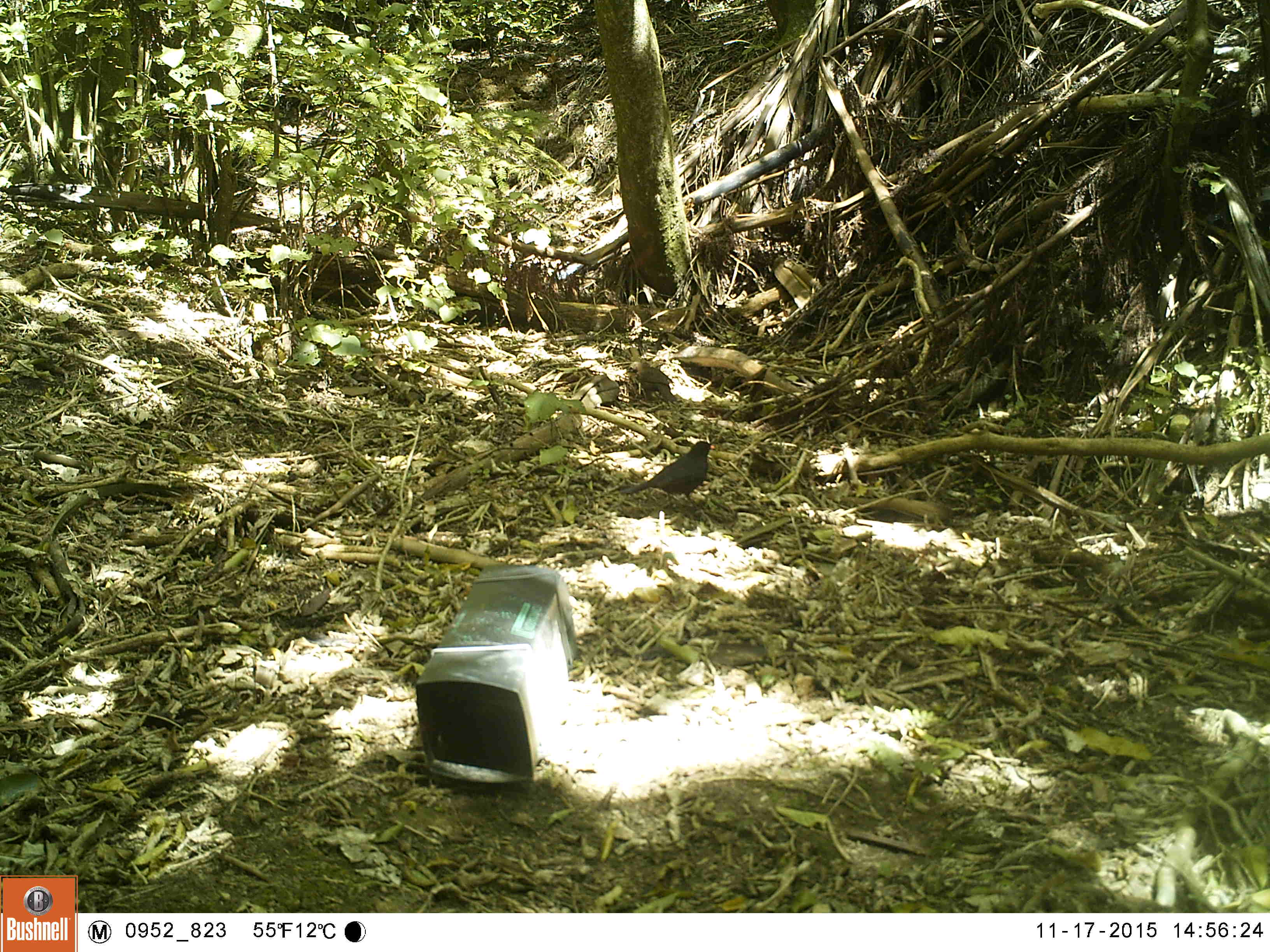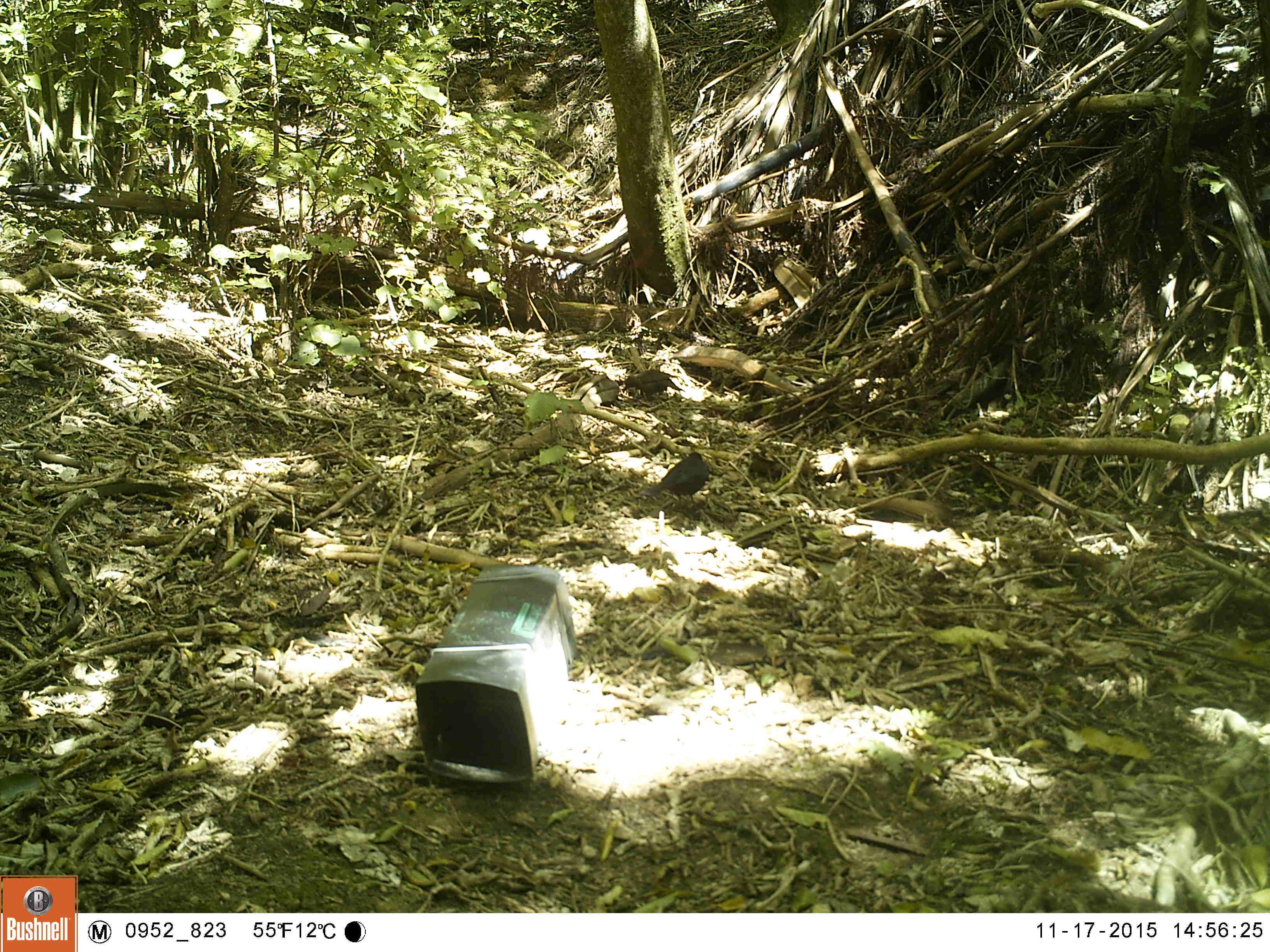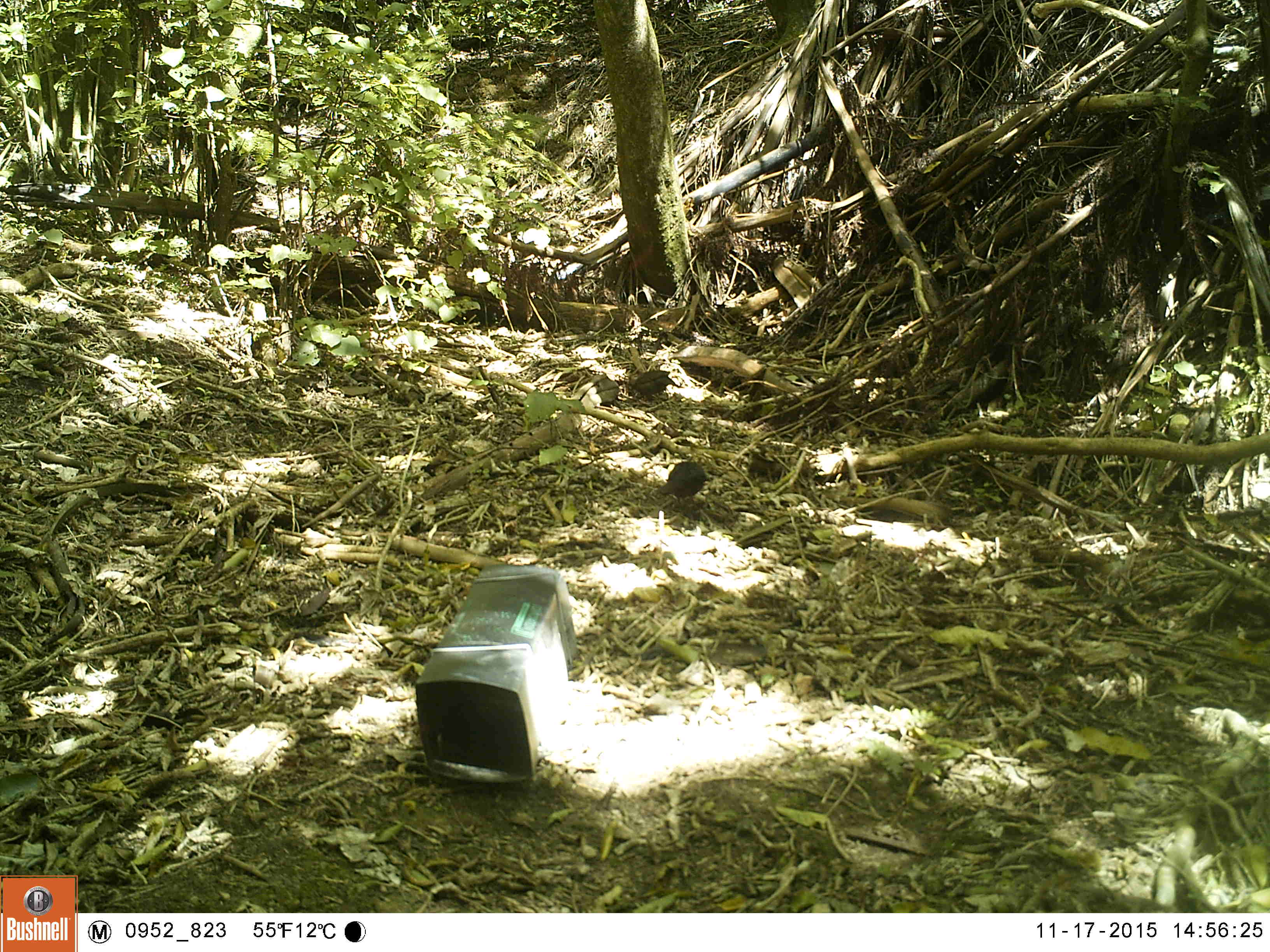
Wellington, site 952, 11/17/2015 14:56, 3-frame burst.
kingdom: Animalia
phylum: Chordata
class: Aves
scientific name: Aves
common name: bird